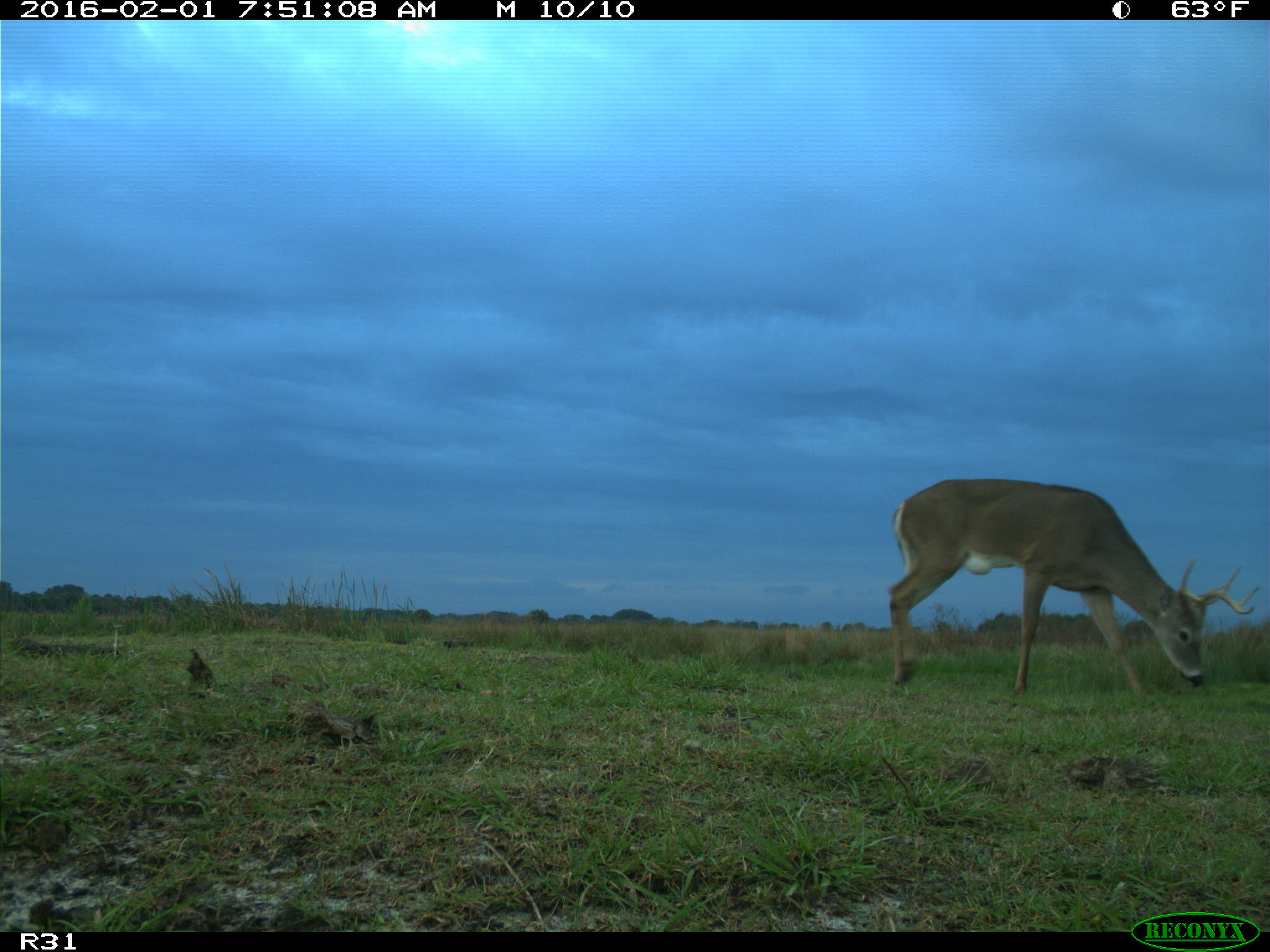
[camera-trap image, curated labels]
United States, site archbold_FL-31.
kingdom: Animalia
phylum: Chordata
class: Mammalia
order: Artiodactyla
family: Cervidae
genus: Odocoileus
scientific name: Odocoileus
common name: deer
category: unidentified deer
Unidentified deer (deer) (Odocoileus).